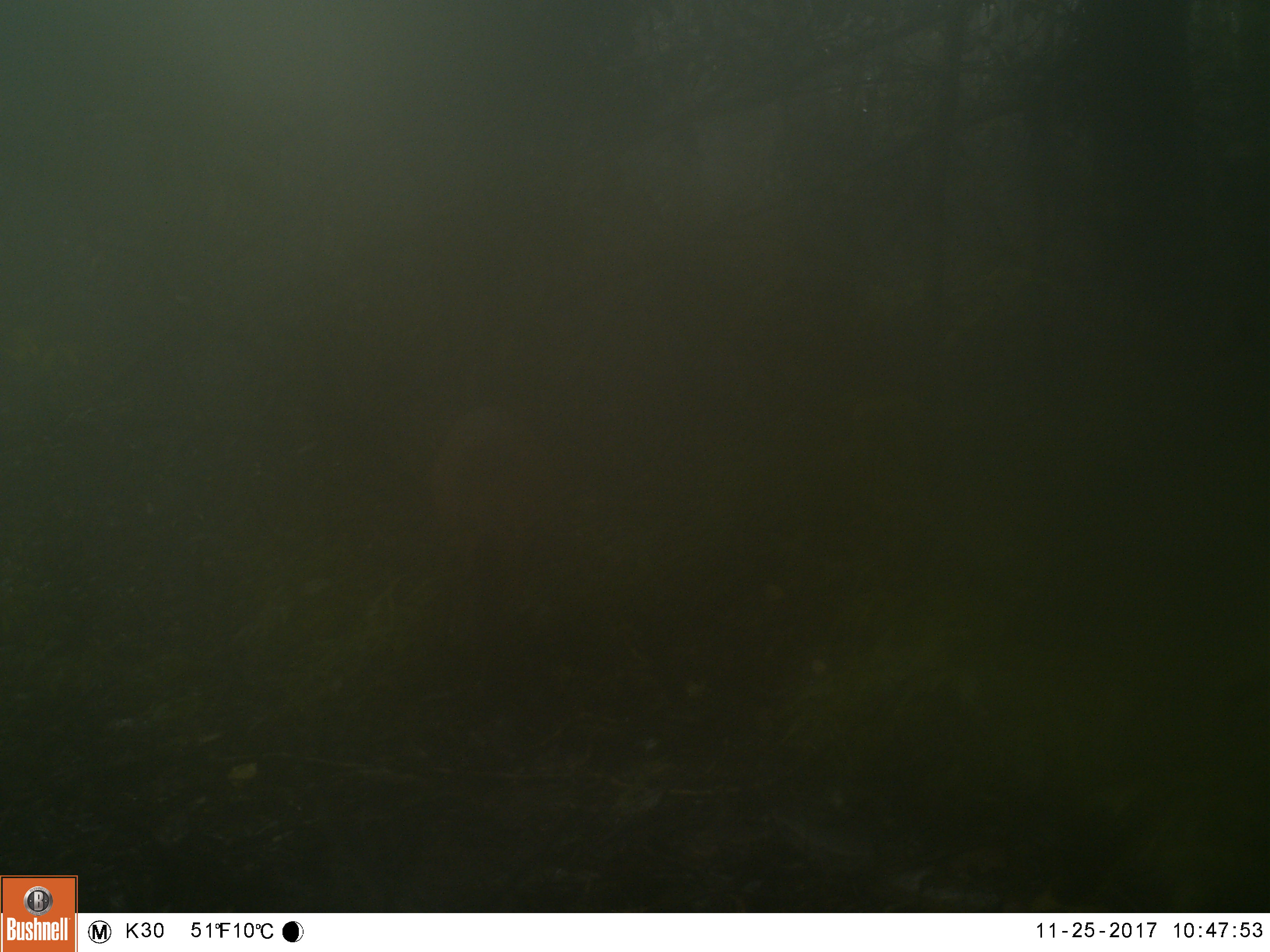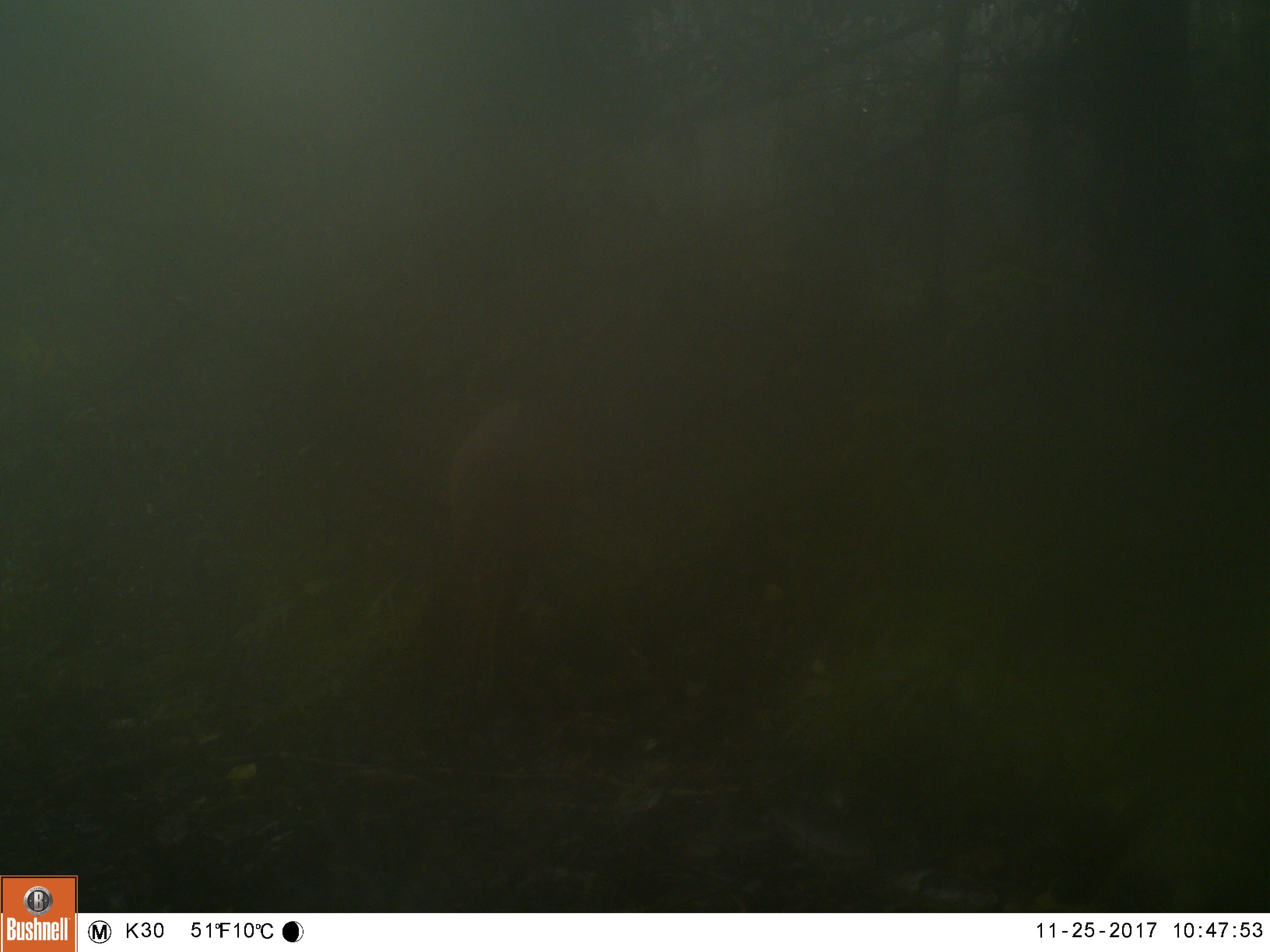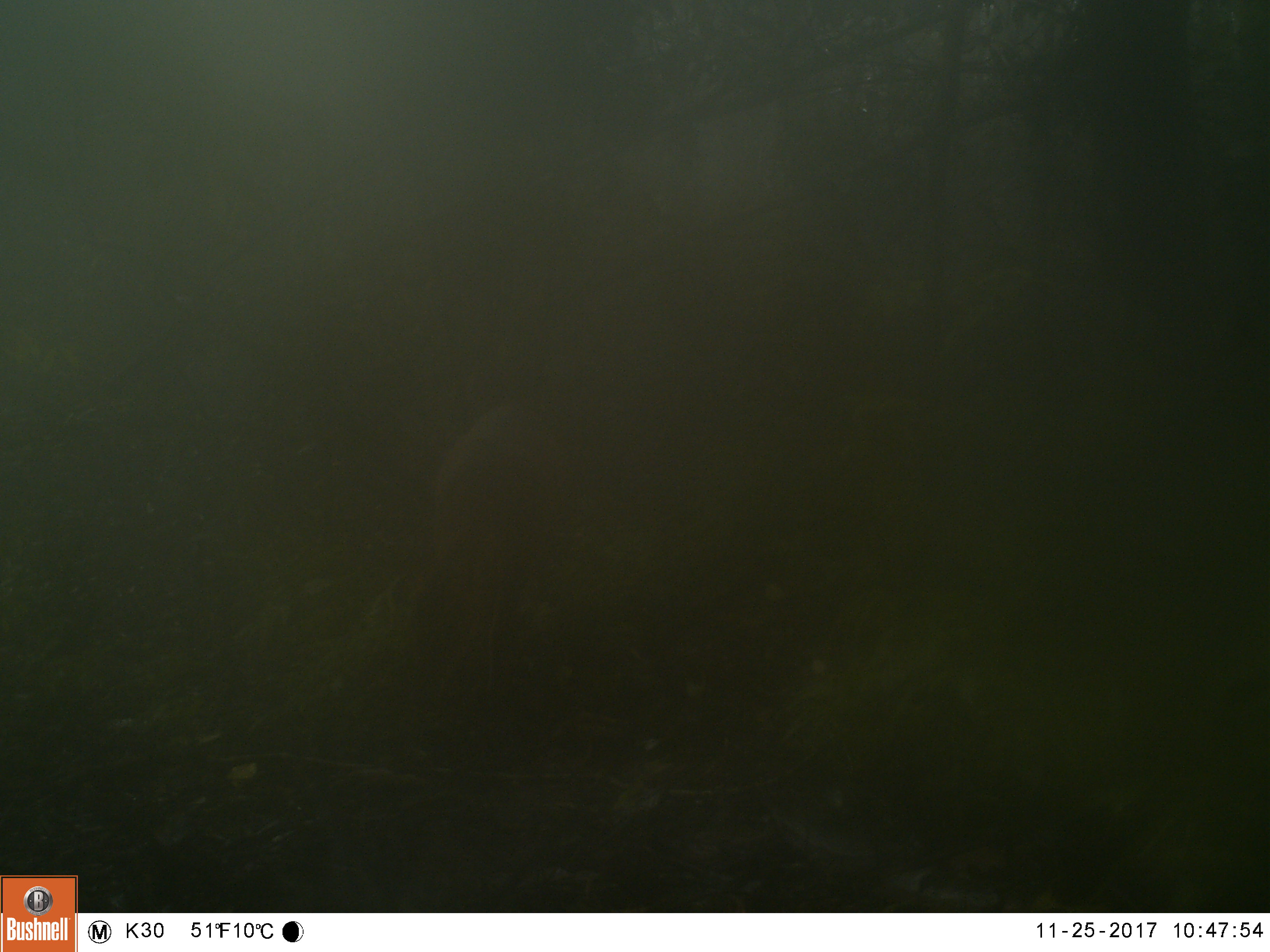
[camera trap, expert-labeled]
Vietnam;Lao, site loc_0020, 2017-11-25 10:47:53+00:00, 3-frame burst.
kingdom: Animalia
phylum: Chordata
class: Mammalia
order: Artiodactyla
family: Cervidae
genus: Muntiacus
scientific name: Muntiacus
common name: muntjacs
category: unidentified muntjac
Unidentified muntjac (muntjacs) (Muntiacus). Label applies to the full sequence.